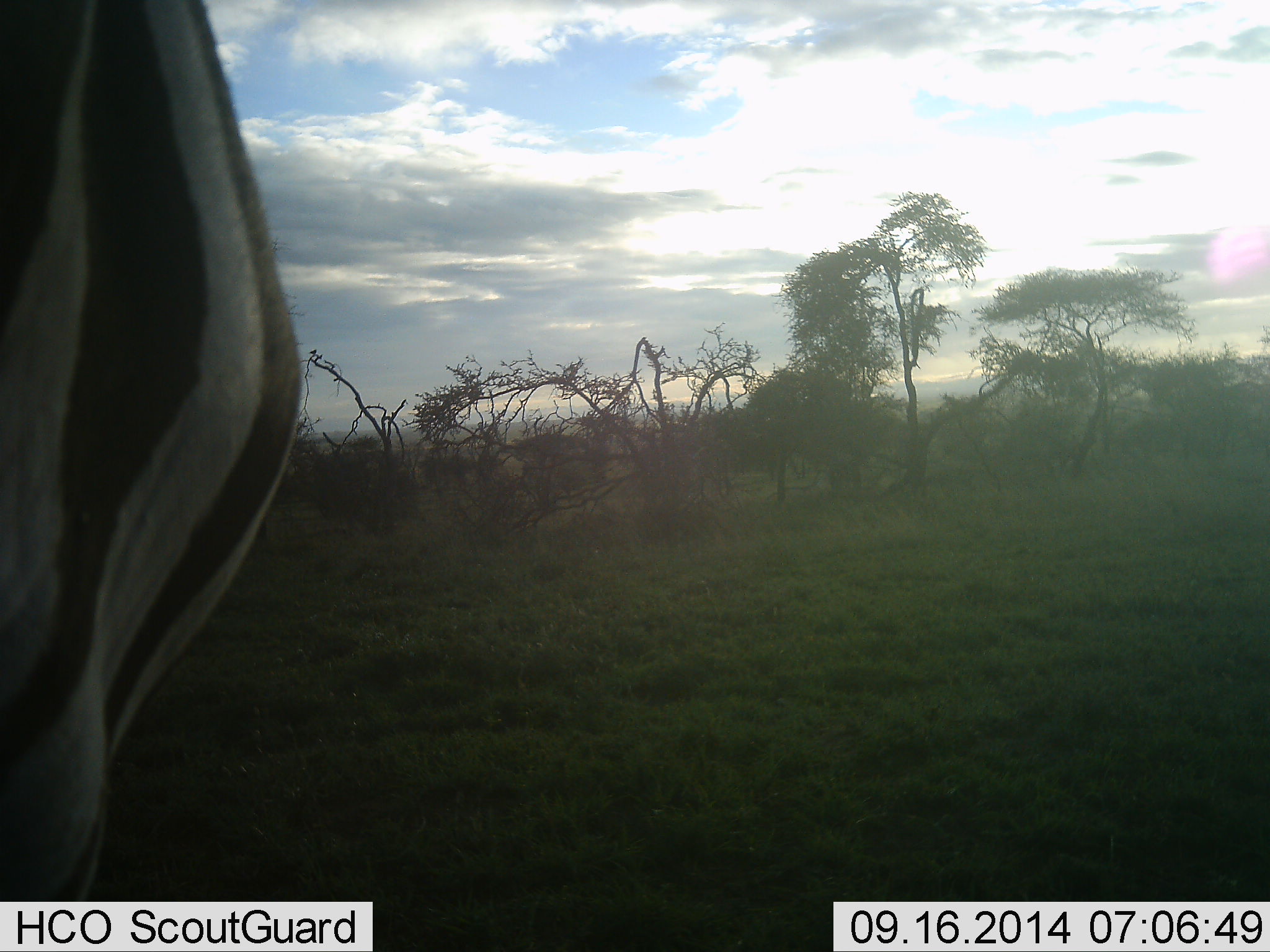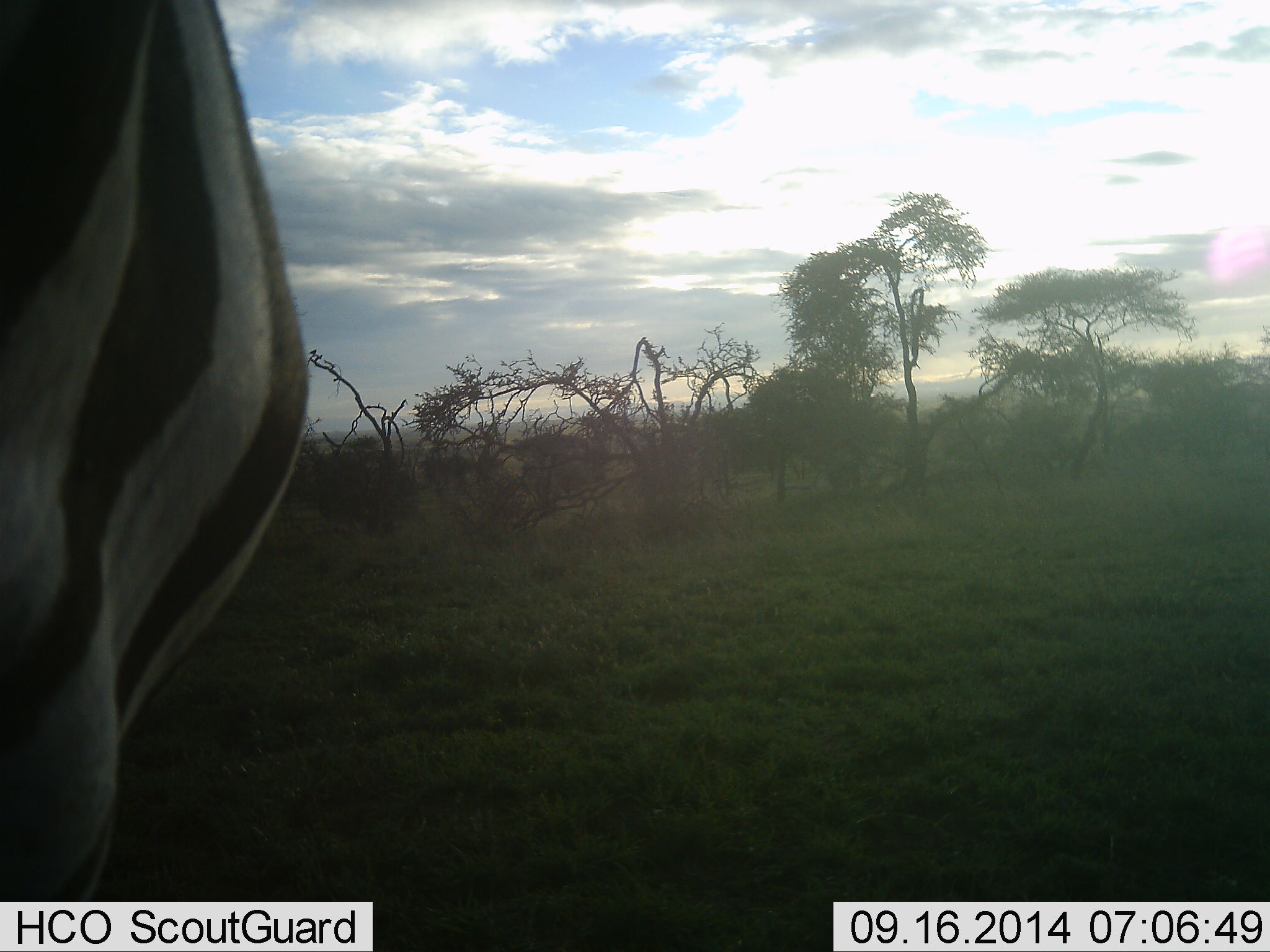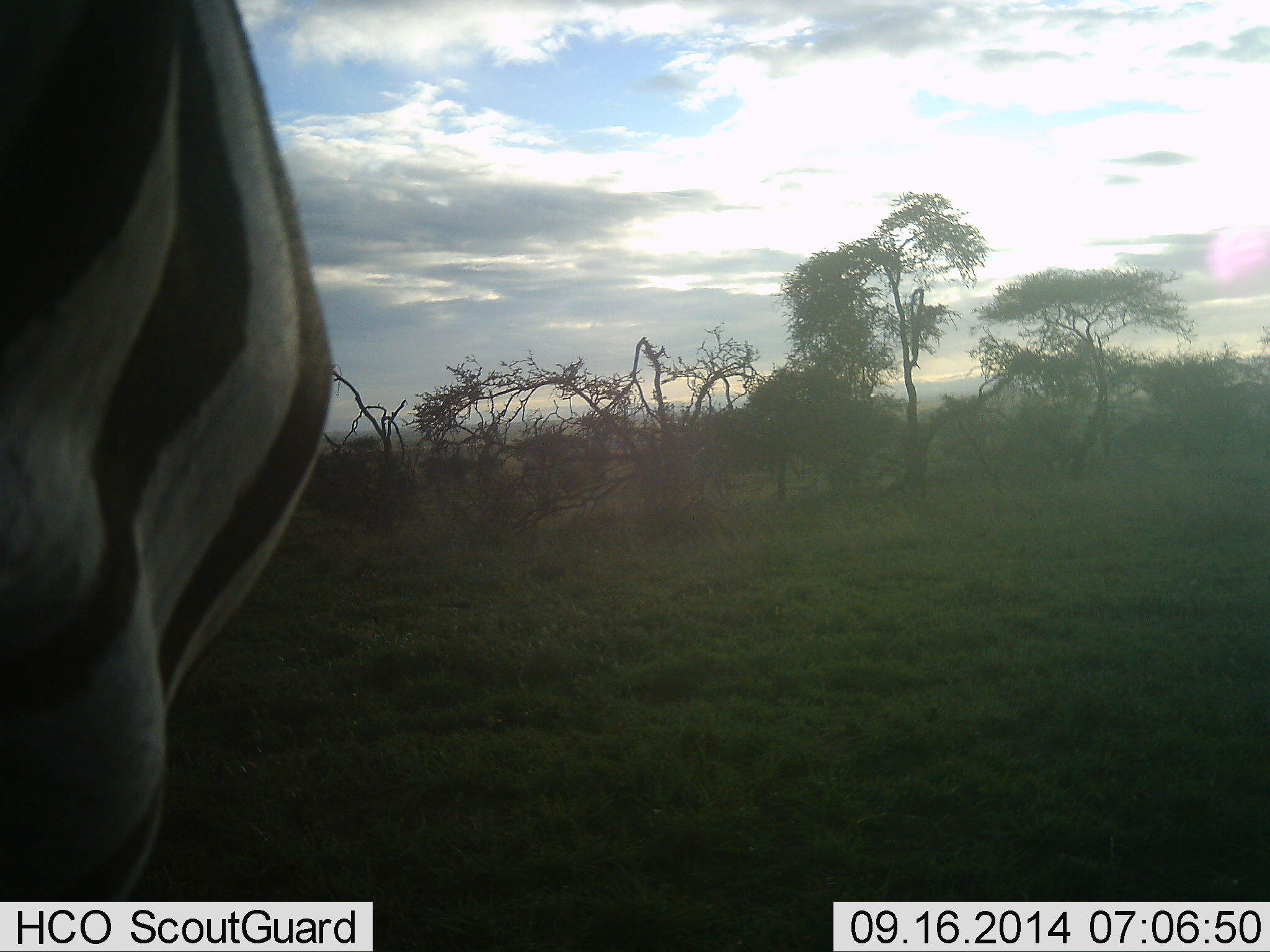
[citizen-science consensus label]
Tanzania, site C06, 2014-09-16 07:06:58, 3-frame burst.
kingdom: Animalia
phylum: Chordata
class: Mammalia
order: Perissodactyla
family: Equidae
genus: Equus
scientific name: Equus quagga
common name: plains zebra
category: zebra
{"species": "zebra (plains zebra) (Equus quagga)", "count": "1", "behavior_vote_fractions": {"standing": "90%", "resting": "0%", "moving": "0%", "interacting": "10%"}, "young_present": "0%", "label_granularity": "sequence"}